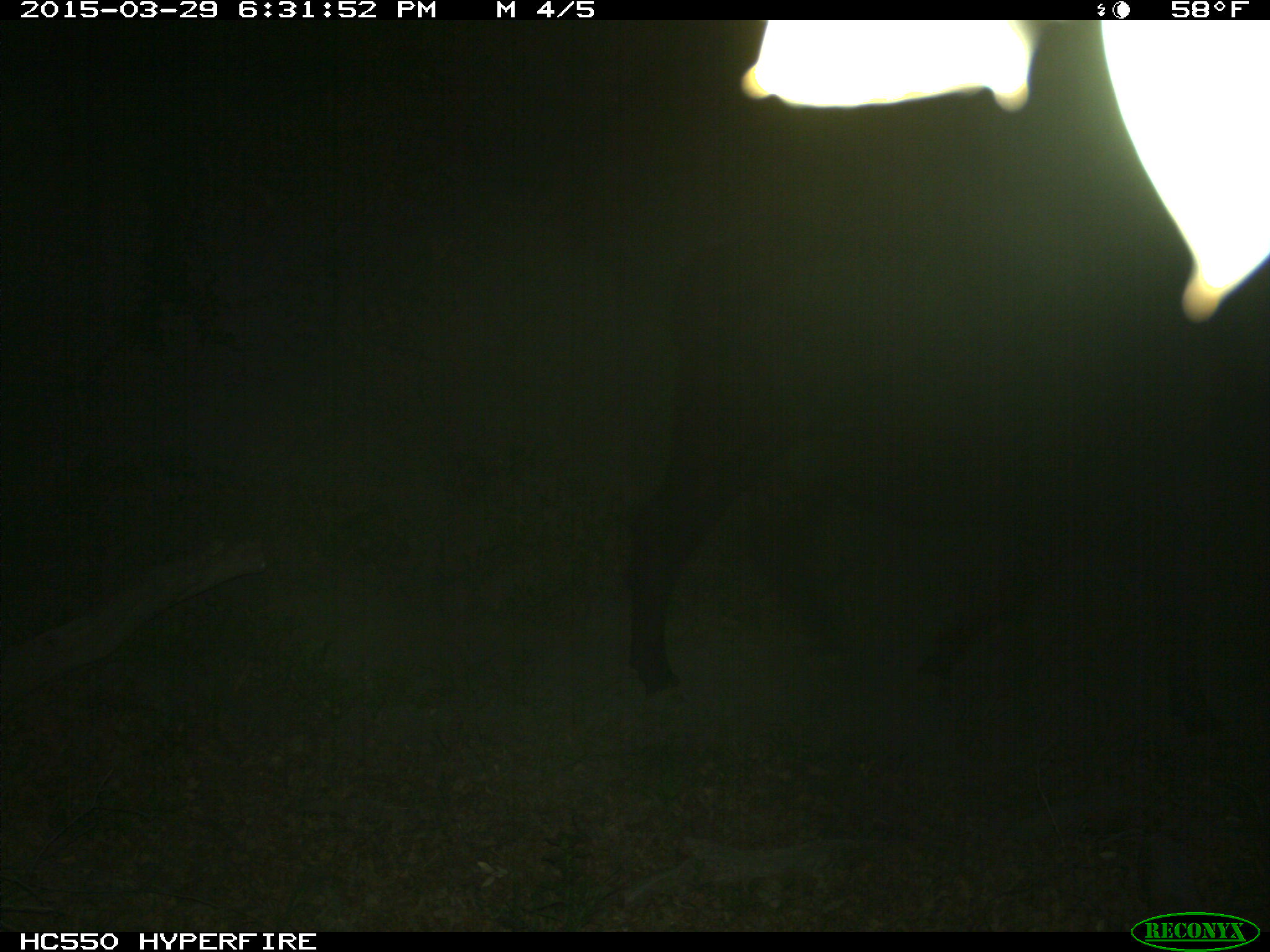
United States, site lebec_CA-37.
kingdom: Animalia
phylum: Chordata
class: Mammalia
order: Artiodactyla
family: Bovidae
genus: Bos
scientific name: Bos taurus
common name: domestic cow